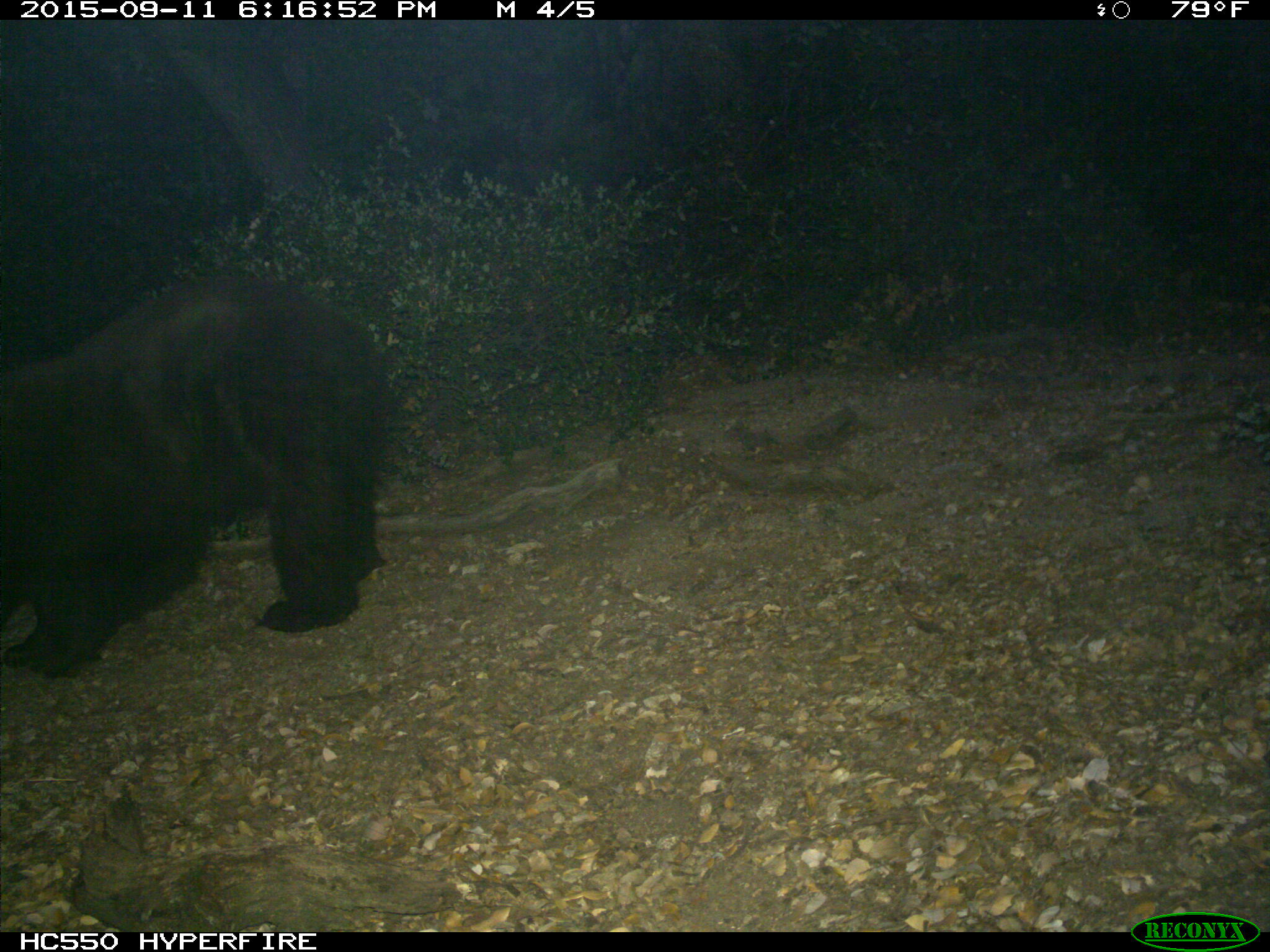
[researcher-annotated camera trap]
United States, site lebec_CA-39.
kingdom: Animalia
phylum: Chordata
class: Mammalia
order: Carnivora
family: Ursidae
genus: Ursus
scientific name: Ursus americanus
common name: american black bear